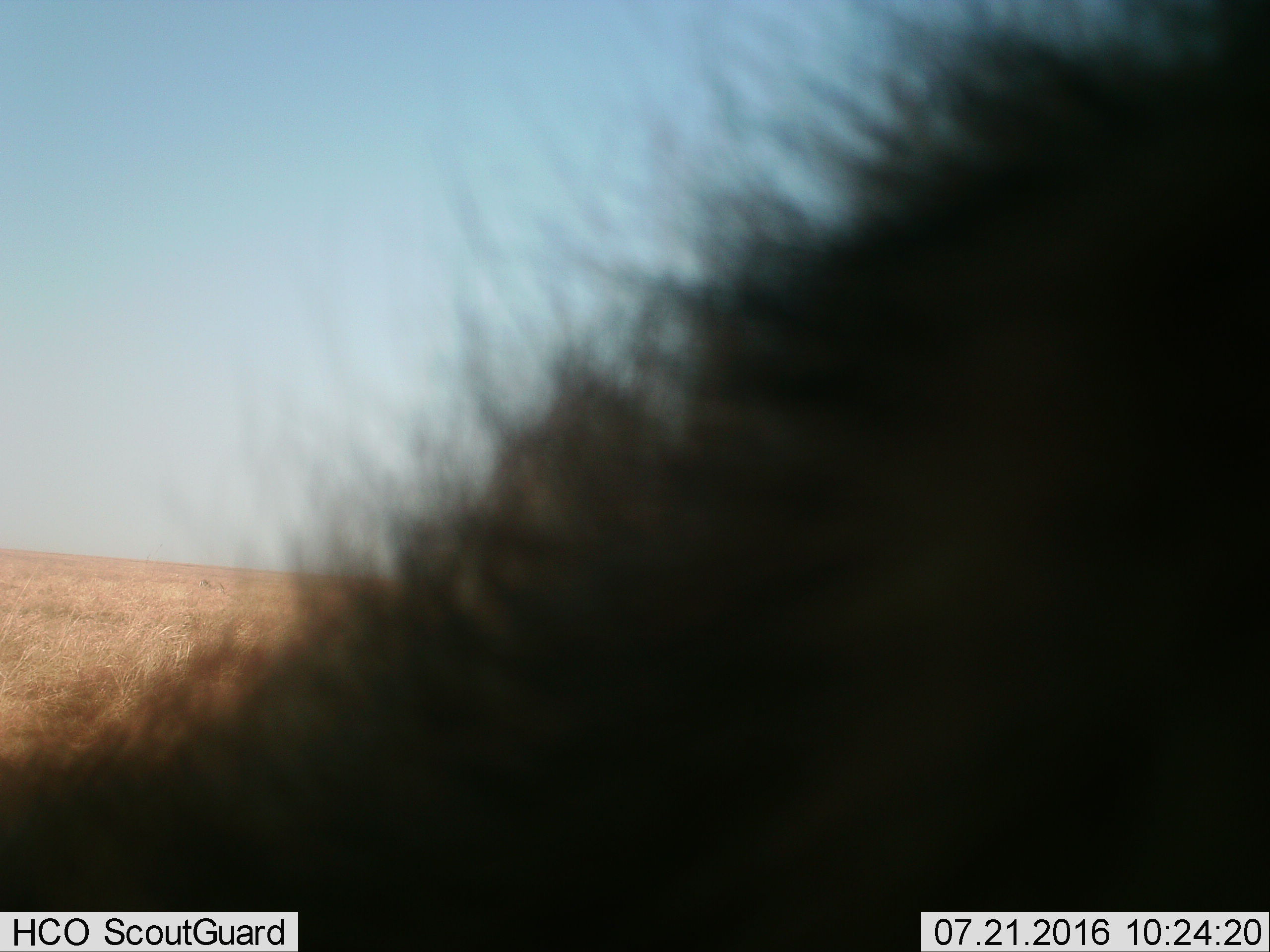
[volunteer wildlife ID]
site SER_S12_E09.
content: unidentified animal